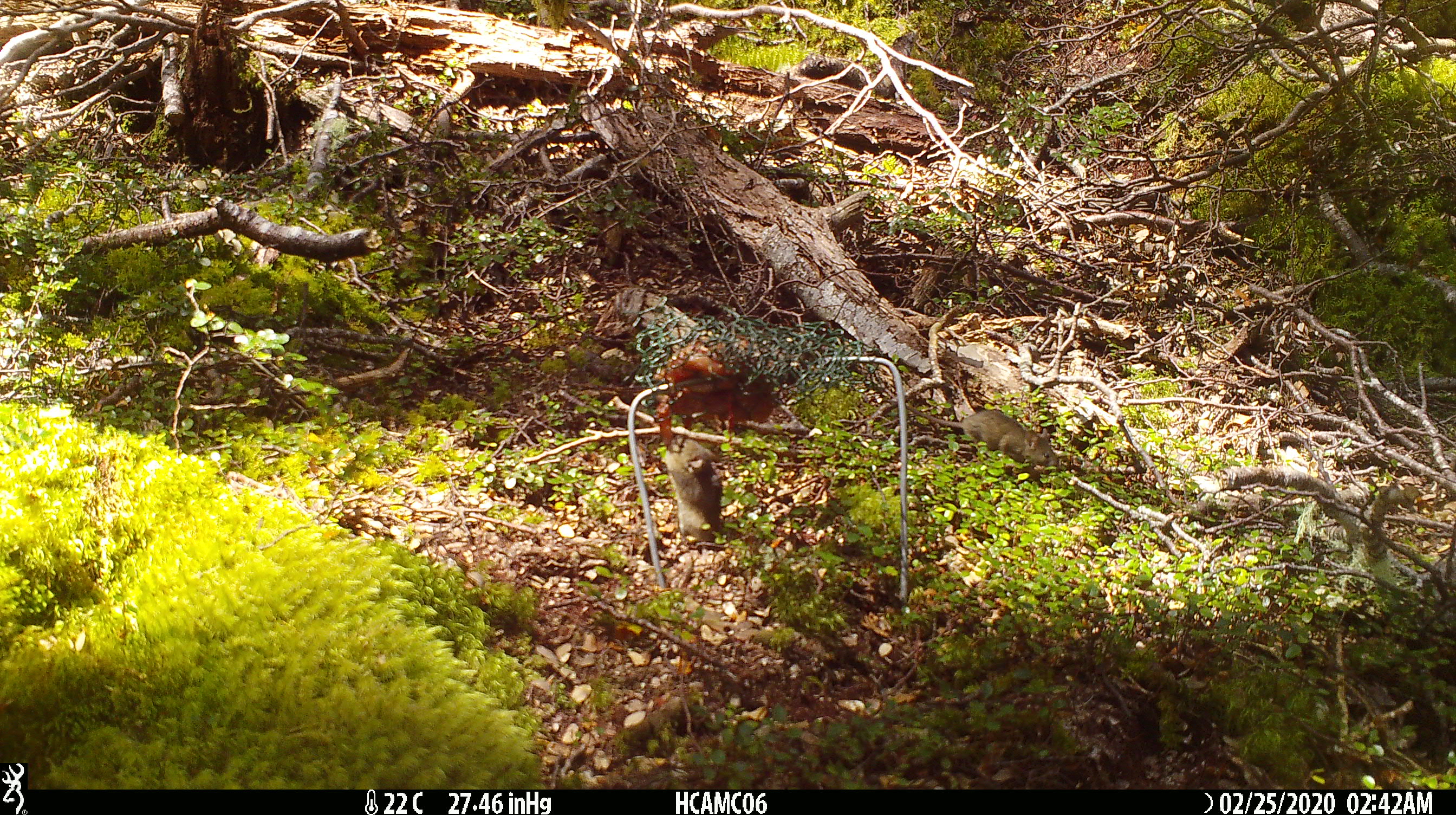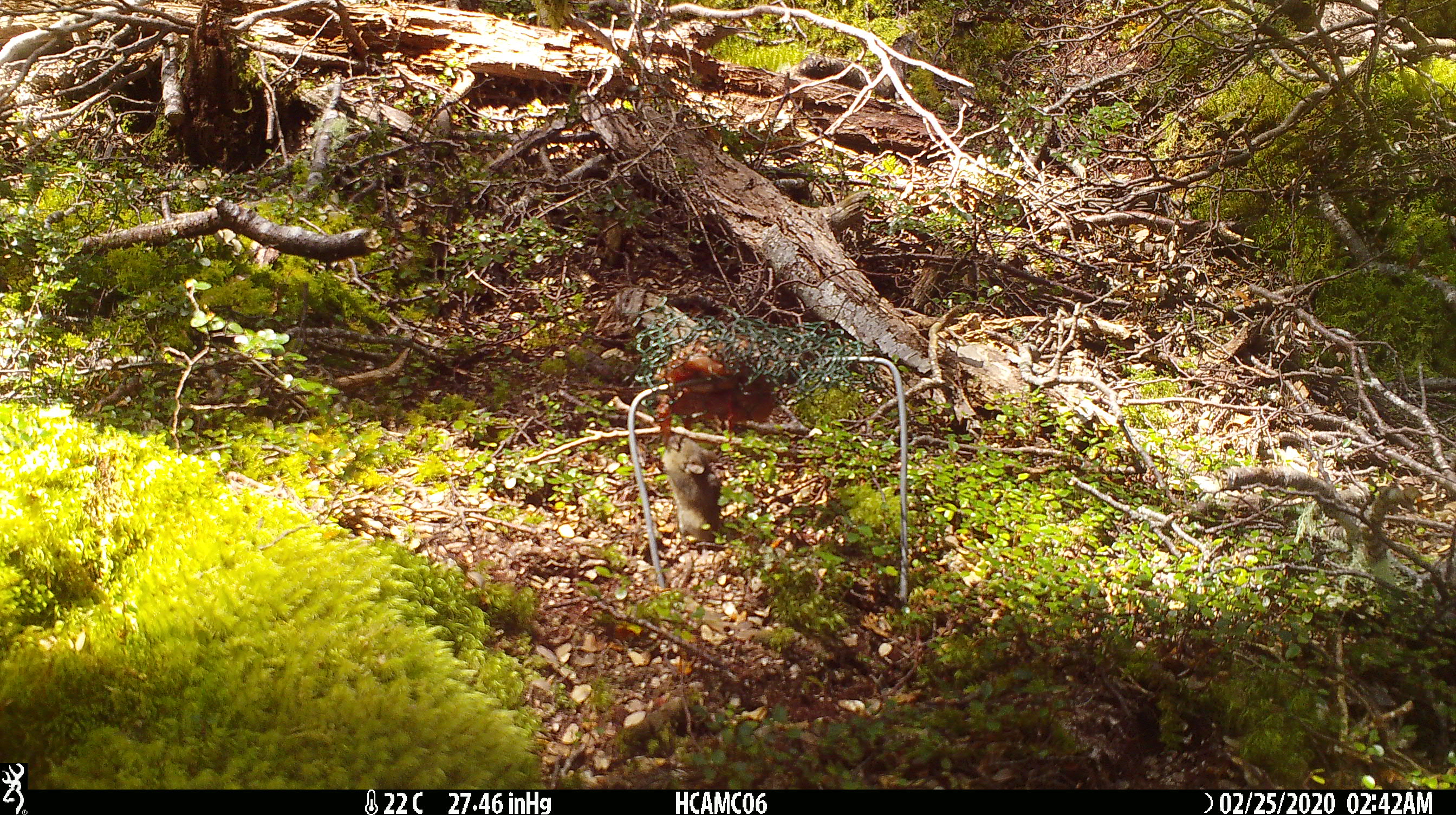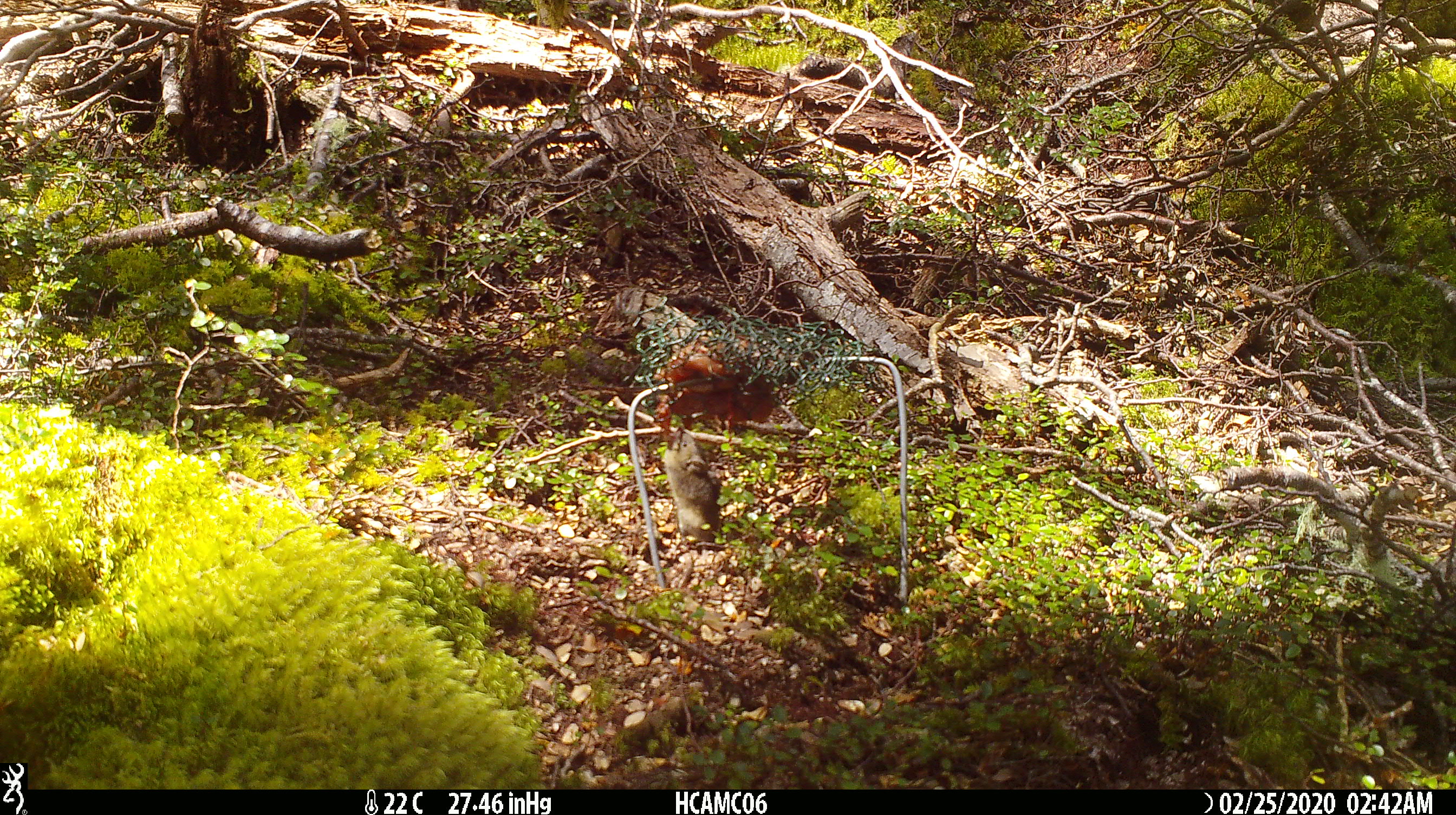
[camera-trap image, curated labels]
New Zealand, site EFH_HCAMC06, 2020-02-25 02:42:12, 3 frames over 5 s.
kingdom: Animalia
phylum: Chordata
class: Mammalia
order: Rodentia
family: Muridae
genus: Mus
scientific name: Mus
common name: mouse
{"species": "mouse (Mus)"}